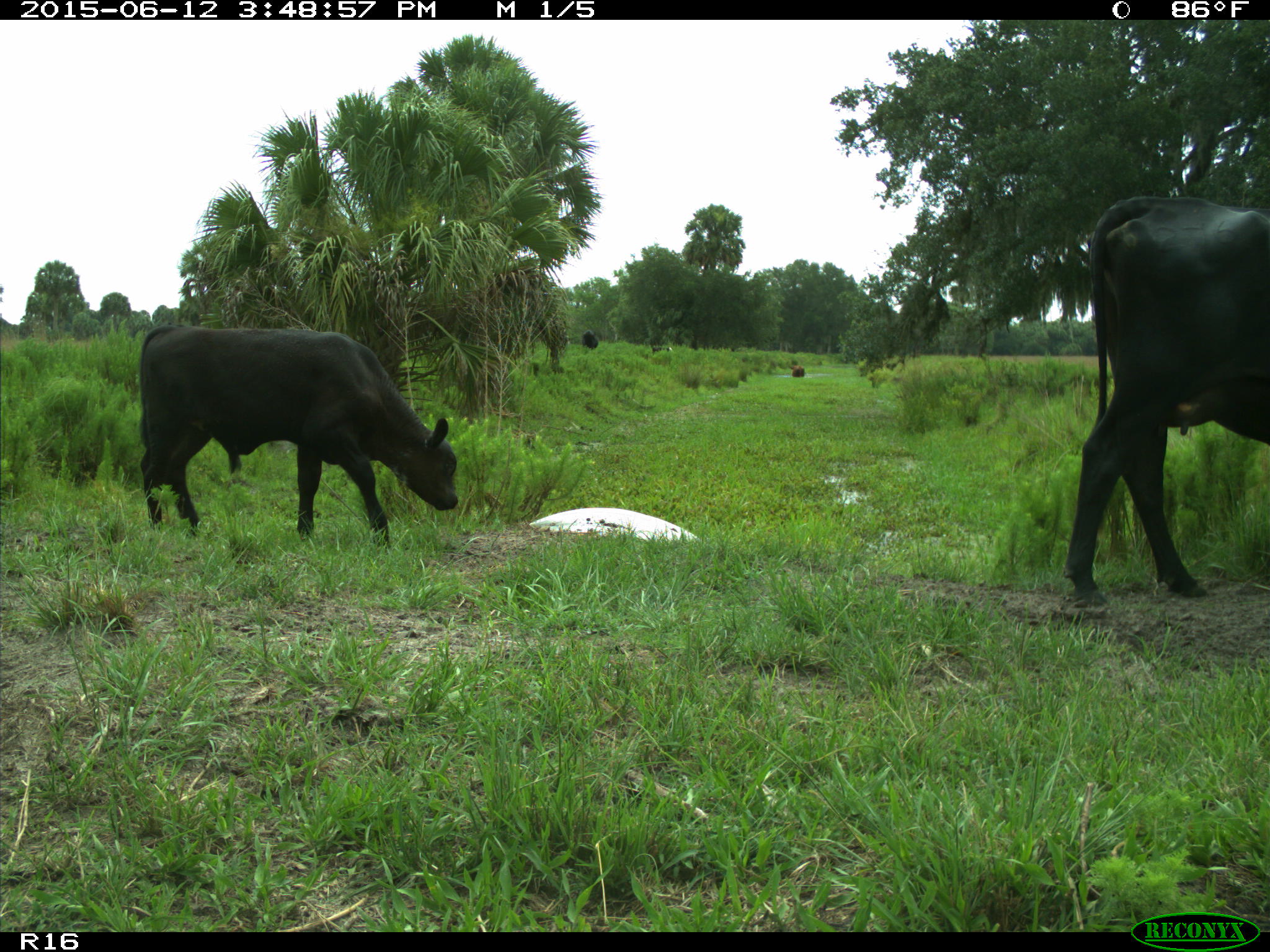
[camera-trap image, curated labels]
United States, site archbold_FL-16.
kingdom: Animalia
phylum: Chordata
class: Mammalia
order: Artiodactyla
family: Bovidae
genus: Bos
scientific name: Bos taurus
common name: domestic cow